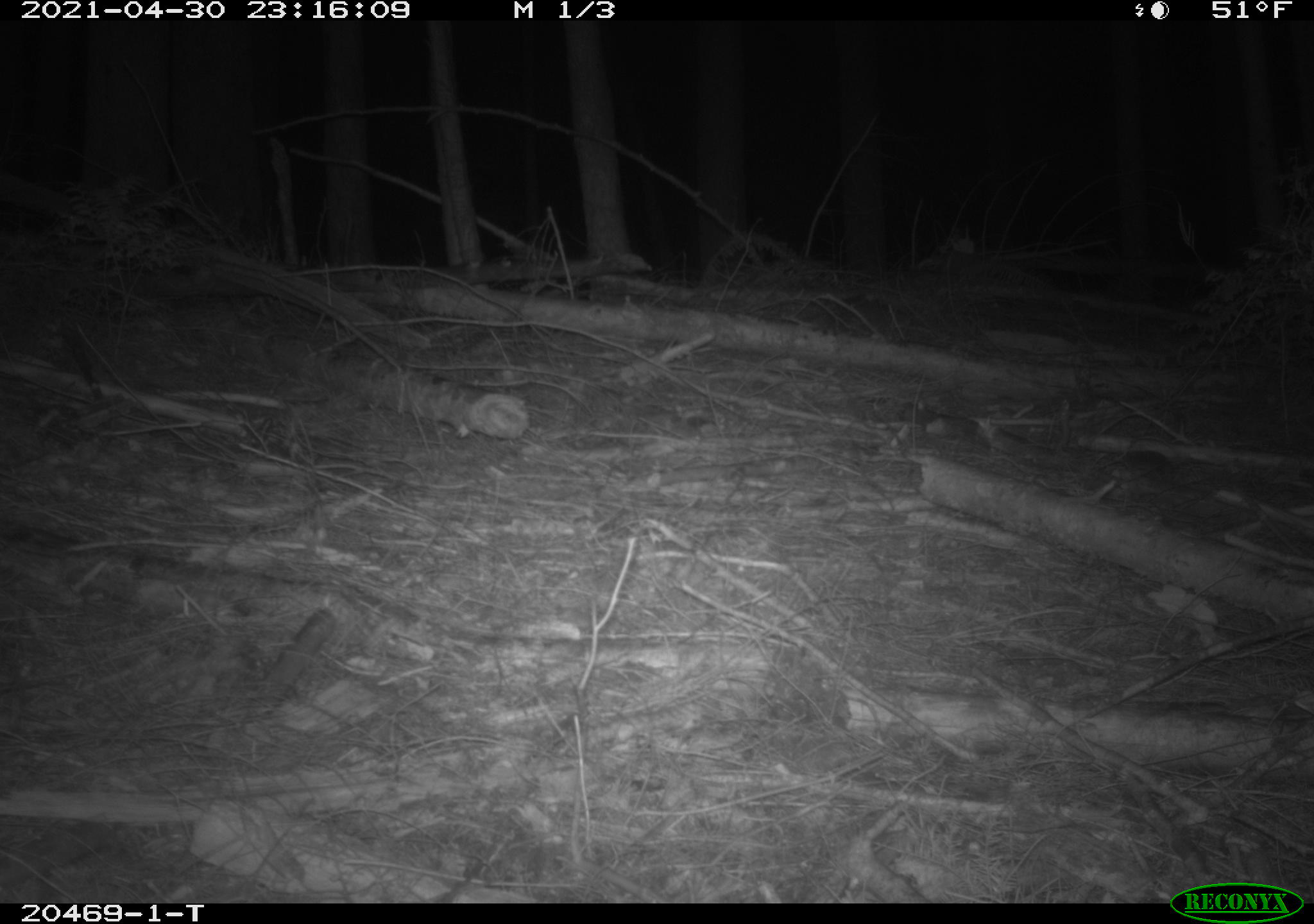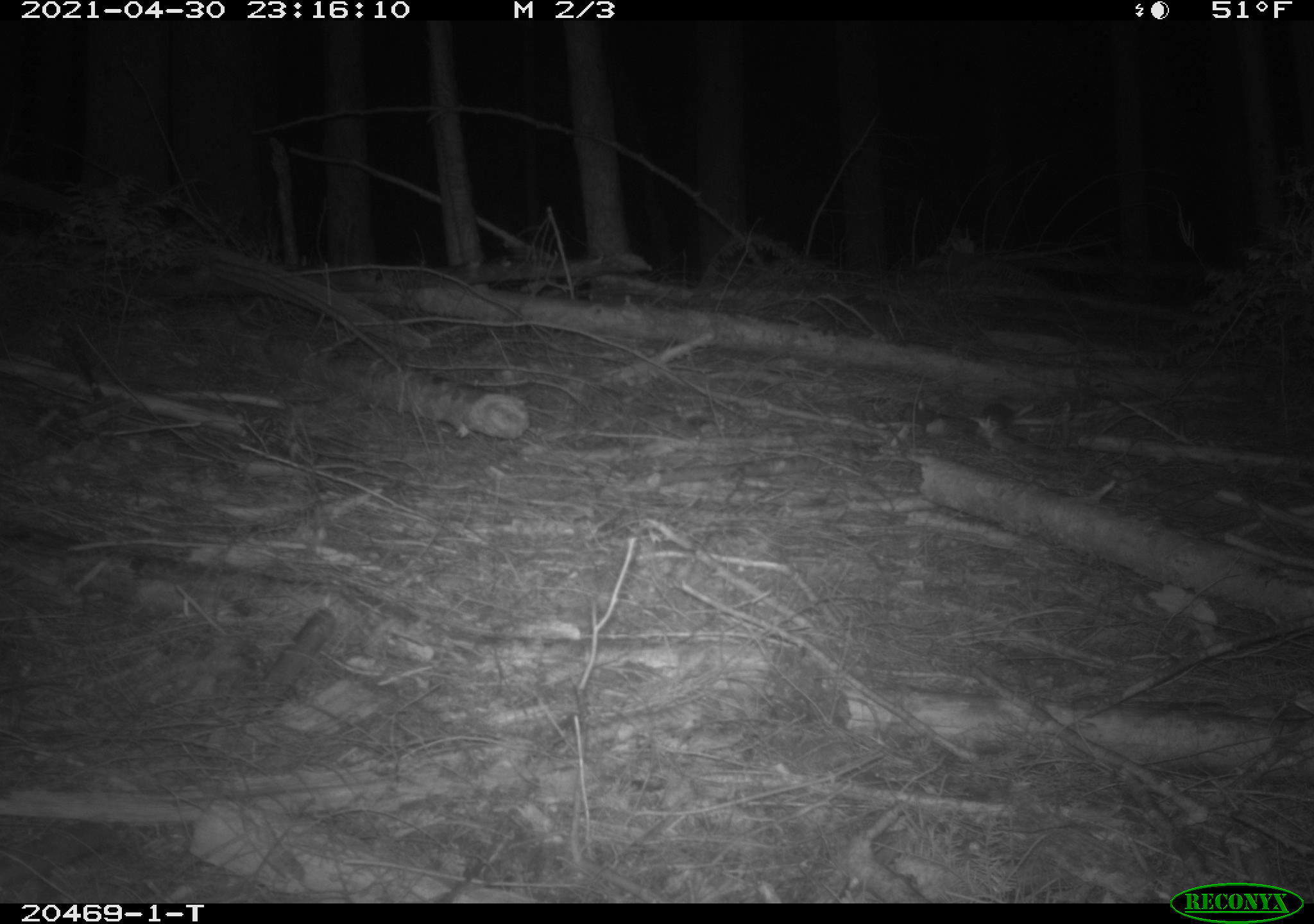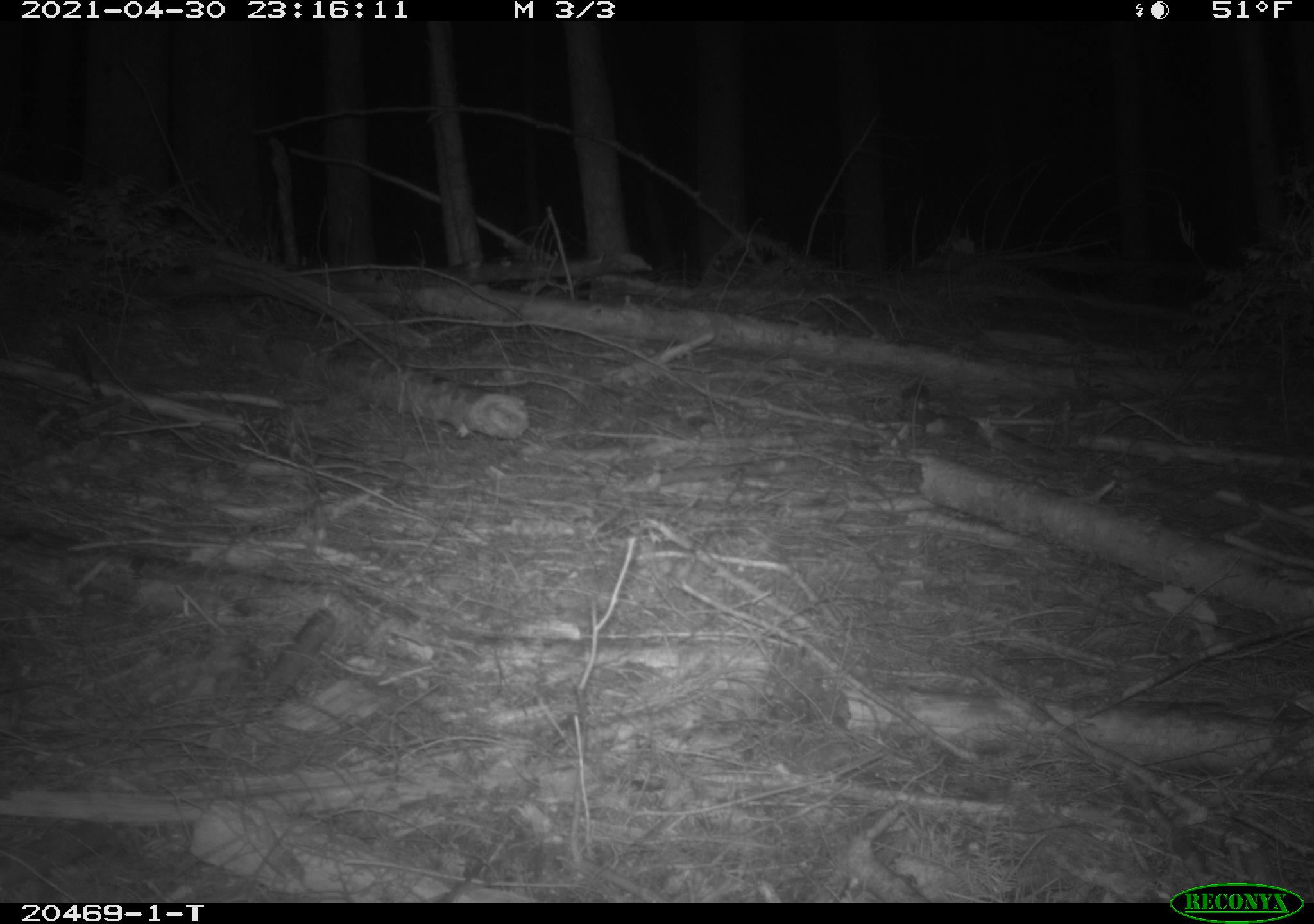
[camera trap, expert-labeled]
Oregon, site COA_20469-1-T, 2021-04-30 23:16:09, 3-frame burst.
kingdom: Animalia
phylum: Chordata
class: Mammalia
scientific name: Mammalia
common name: small mammal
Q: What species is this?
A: Small mammal (Mammalia).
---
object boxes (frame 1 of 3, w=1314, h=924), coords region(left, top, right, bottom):
small mammal: region(1088, 421, 1235, 511)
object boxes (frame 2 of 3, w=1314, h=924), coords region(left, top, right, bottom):
small mammal: region(958, 379, 1058, 464)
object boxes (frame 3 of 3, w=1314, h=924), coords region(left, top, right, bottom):
small mammal: region(876, 366, 969, 433)